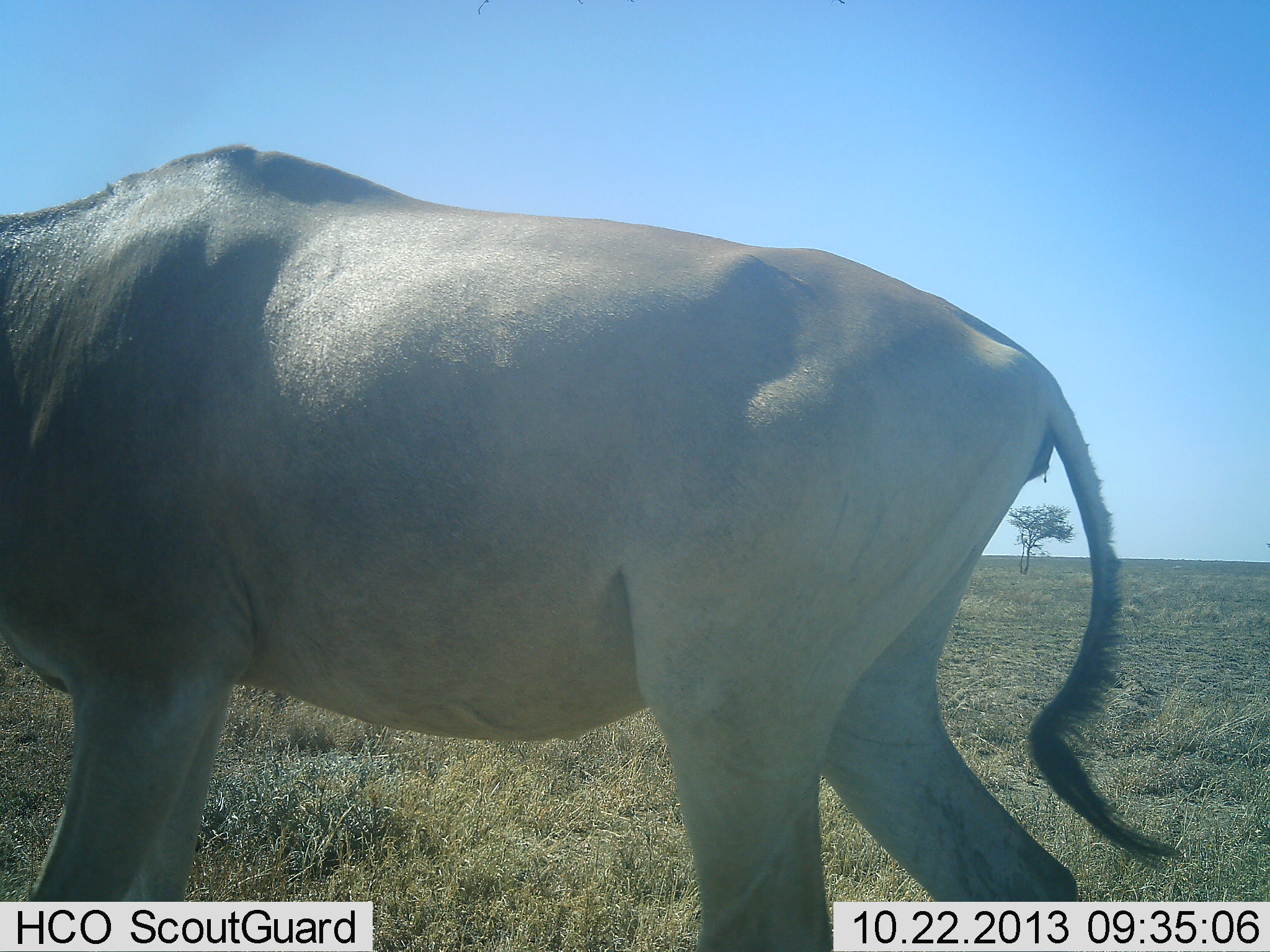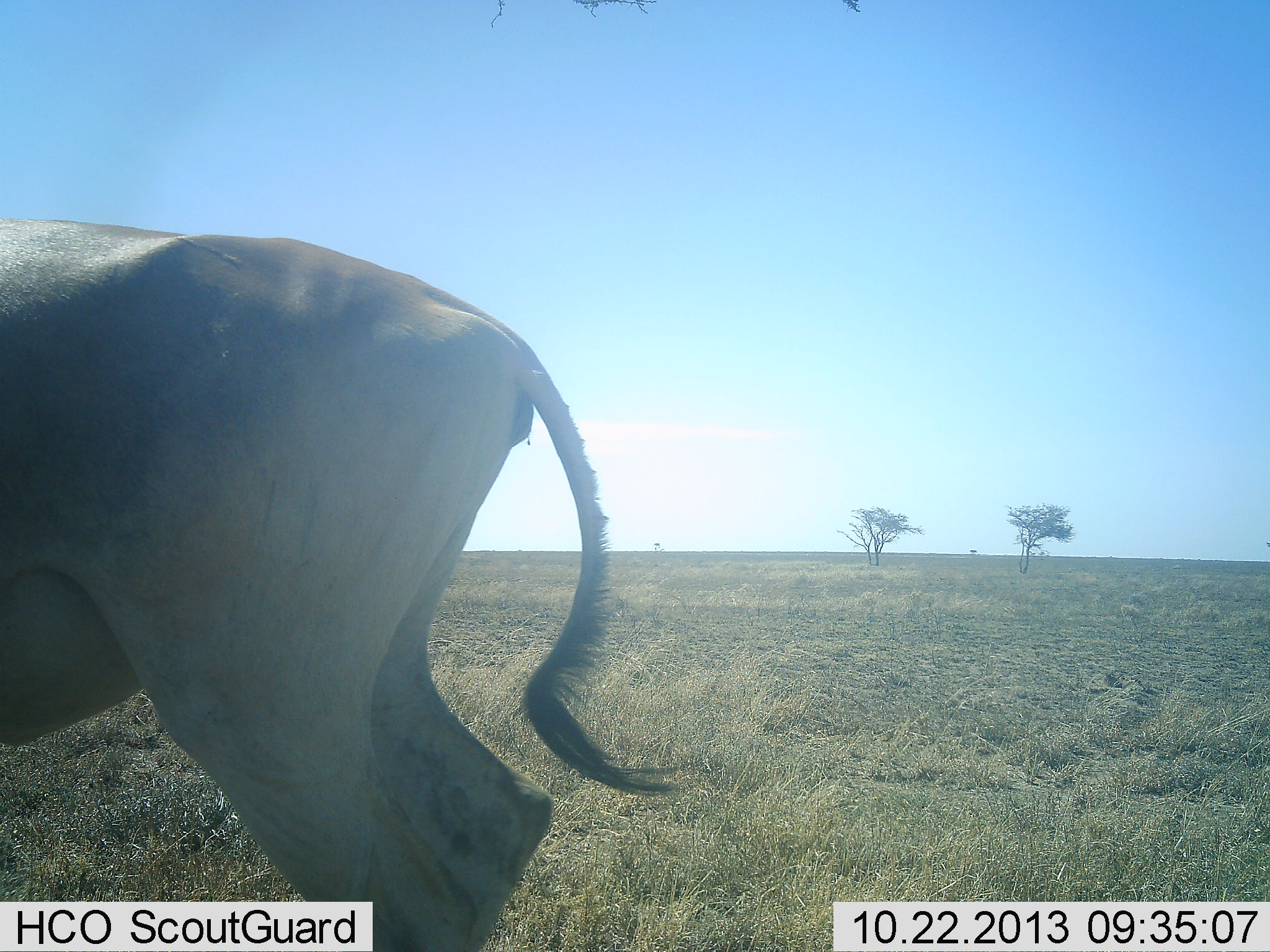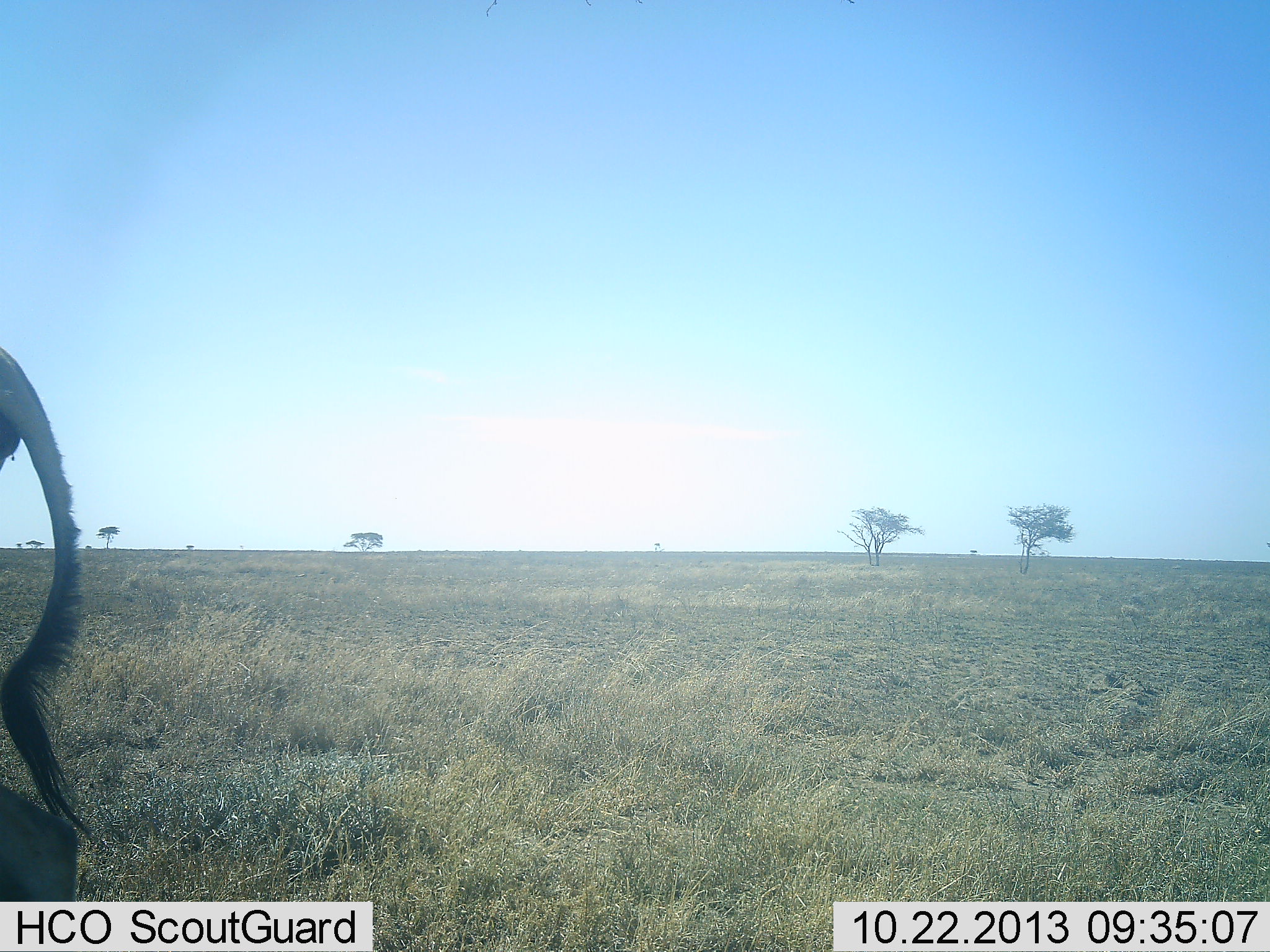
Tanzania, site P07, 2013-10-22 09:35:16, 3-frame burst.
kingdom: Animalia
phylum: Chordata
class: Mammalia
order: Artiodactyla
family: Bovidae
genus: Alcelaphus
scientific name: Alcelaphus buselaphus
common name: hartebeest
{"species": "hartebeest (Alcelaphus buselaphus)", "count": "1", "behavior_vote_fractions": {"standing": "21%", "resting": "0%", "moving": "84%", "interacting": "0%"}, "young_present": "0%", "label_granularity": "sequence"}